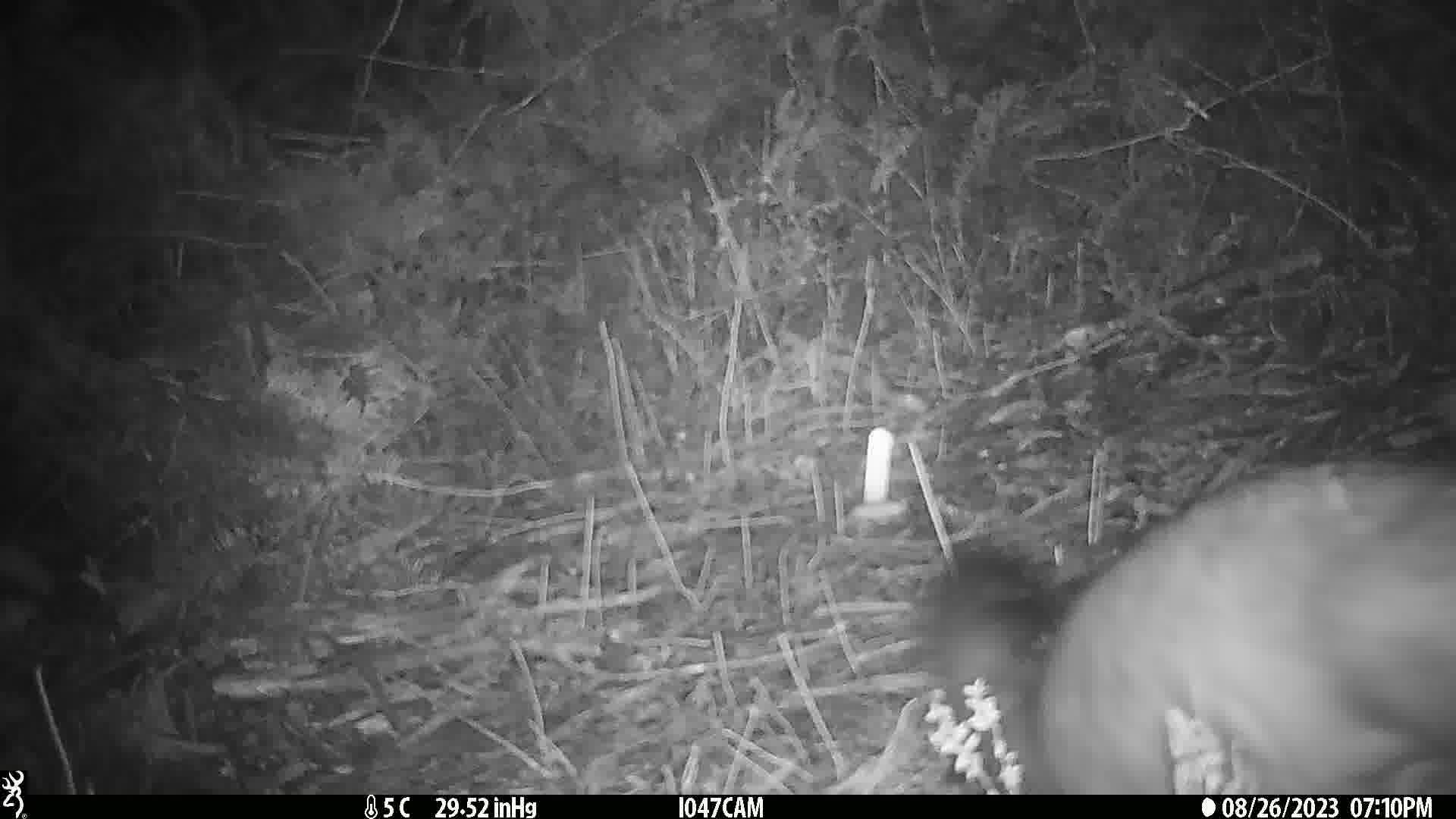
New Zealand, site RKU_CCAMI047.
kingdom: Animalia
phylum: Chordata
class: Mammalia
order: Diprotodontia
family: Phalangeridae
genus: Trichosurus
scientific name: Trichosurus vulpecula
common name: common brushtail possum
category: possum